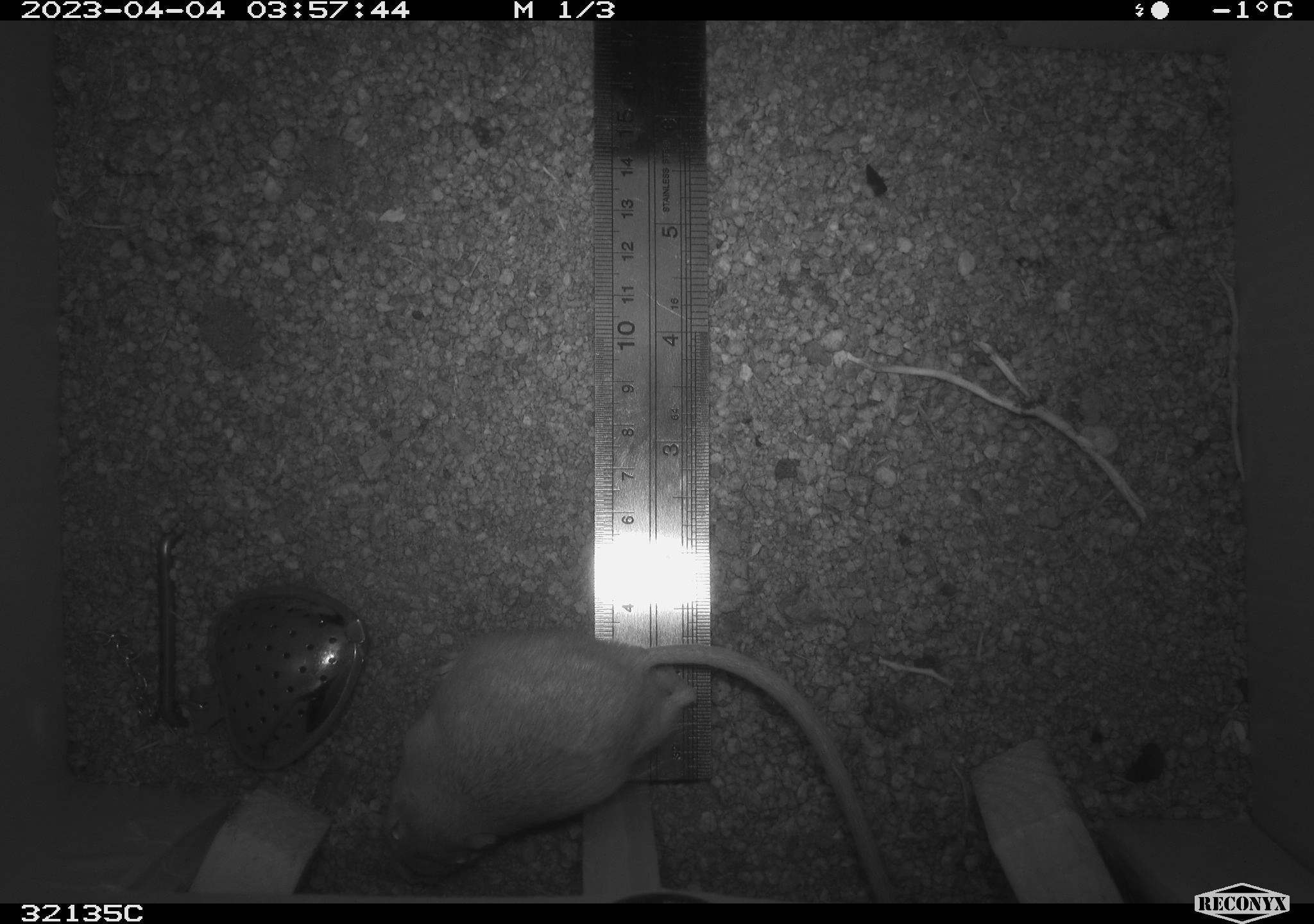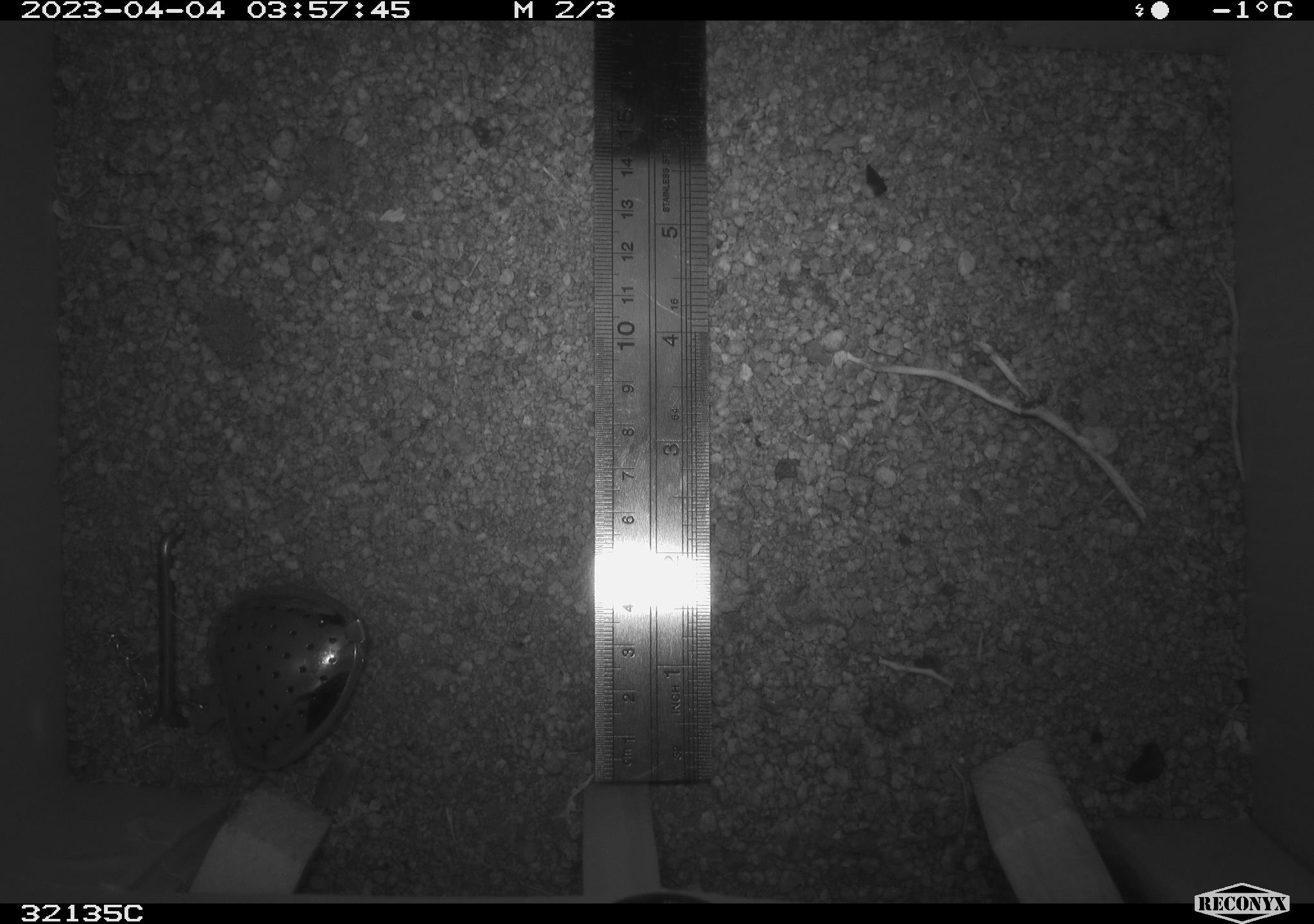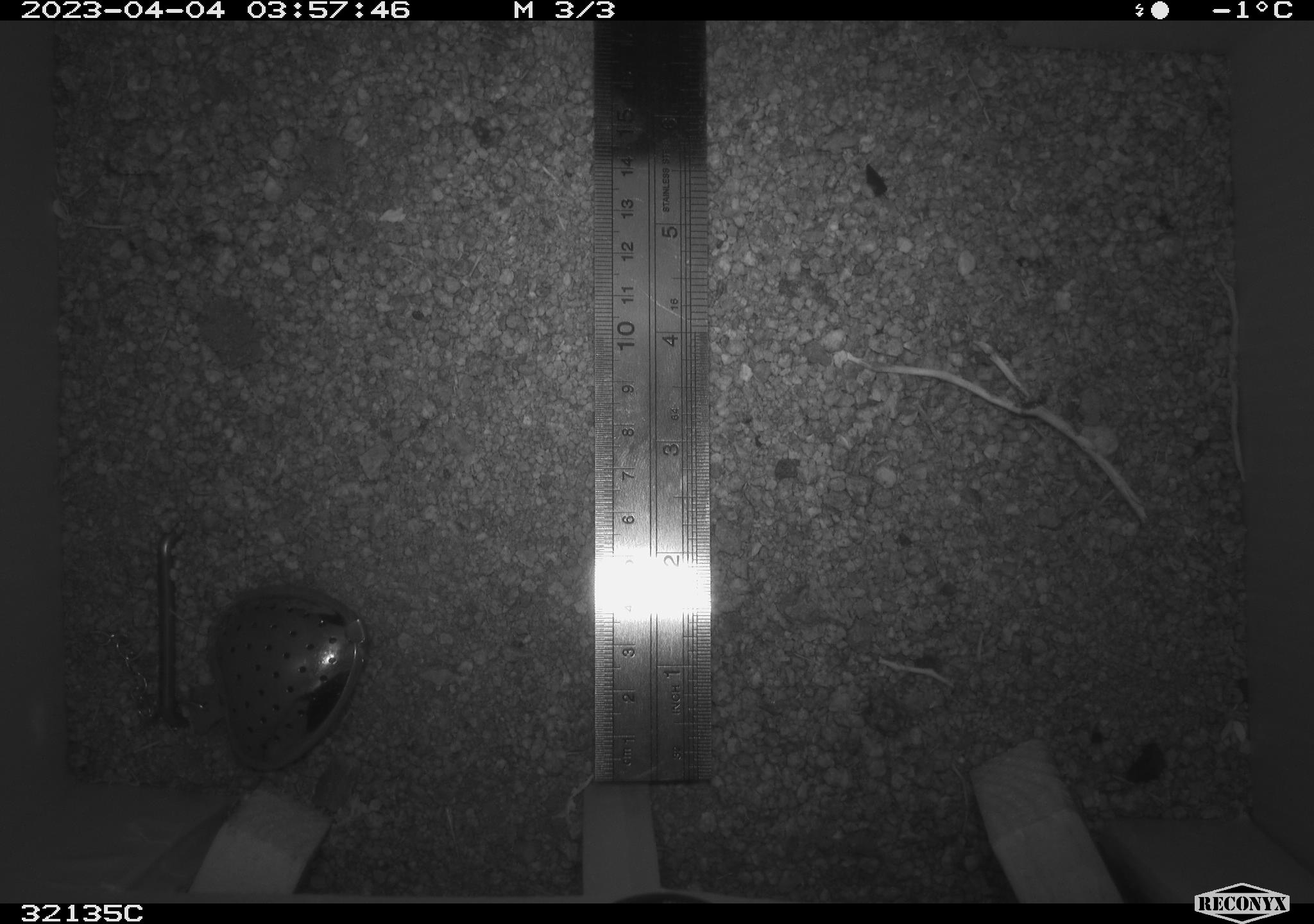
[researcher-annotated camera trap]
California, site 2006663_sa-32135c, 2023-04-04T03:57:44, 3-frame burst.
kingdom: Animalia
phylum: Chordata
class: Mammalia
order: Rodentia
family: Heteromyidae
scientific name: Heteromyidae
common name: kangaroo rats and pocket mice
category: heteromyidae family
Heteromyidae family (kangaroo rats and pocket mice) (Heteromyidae).